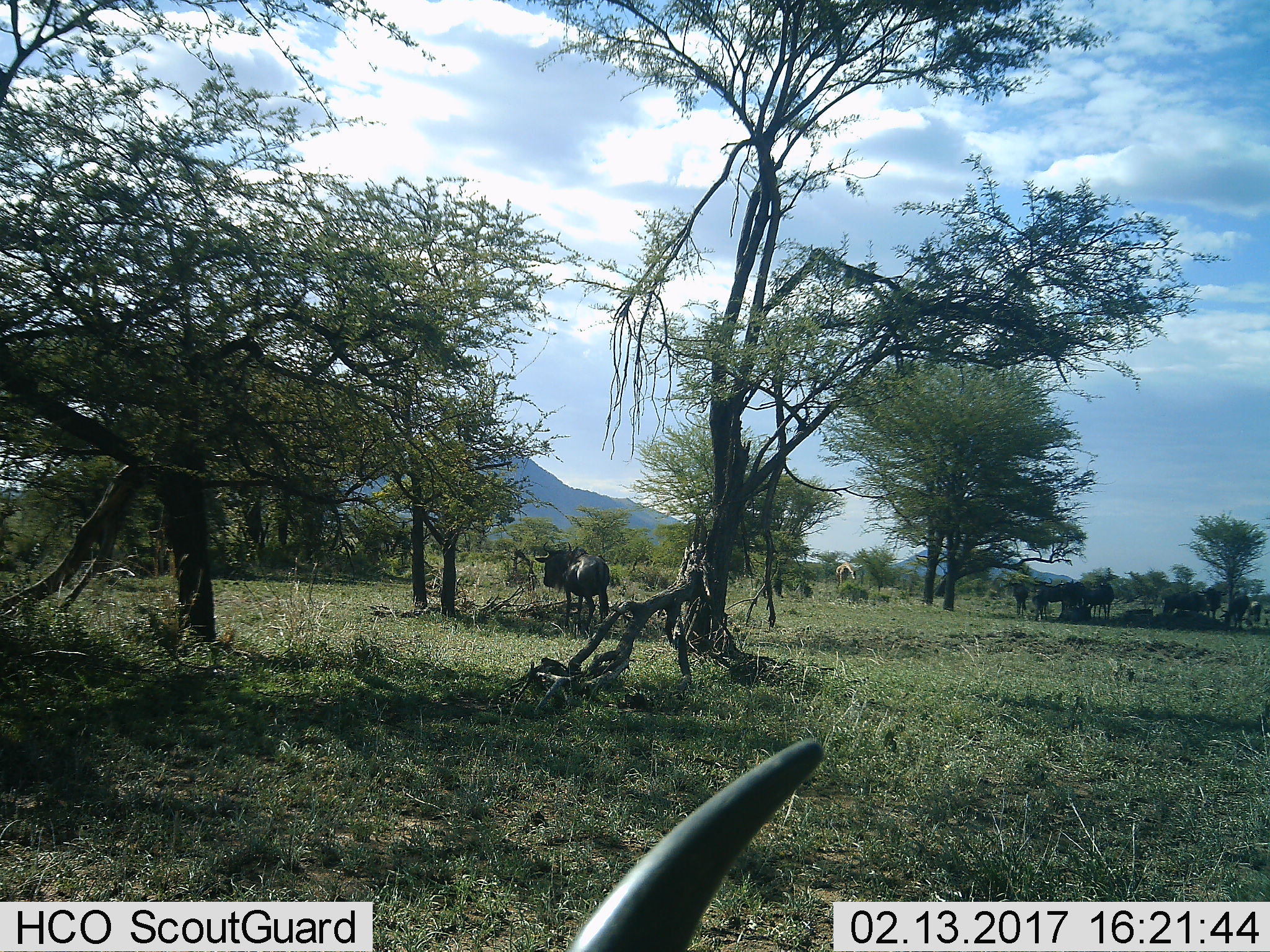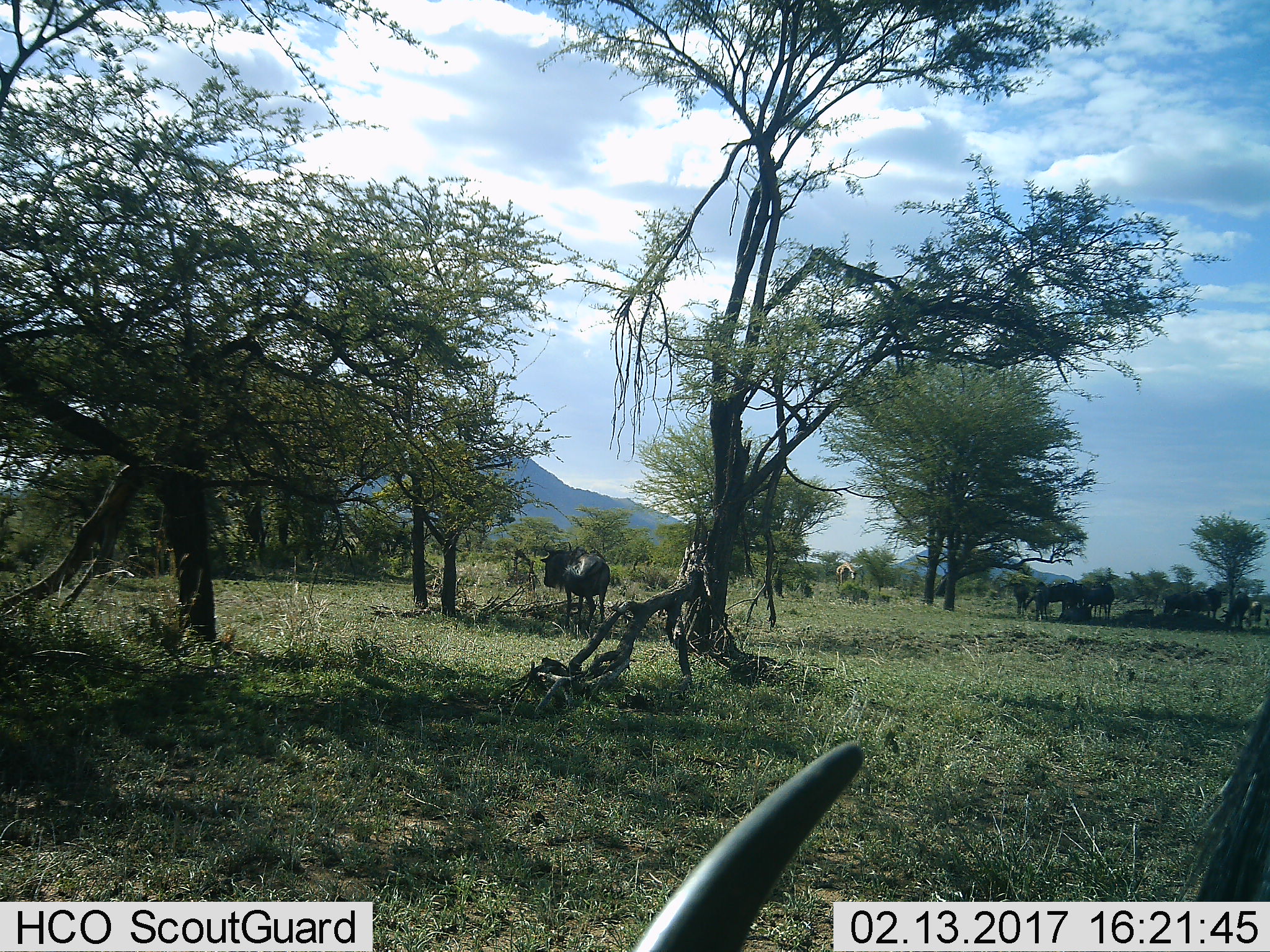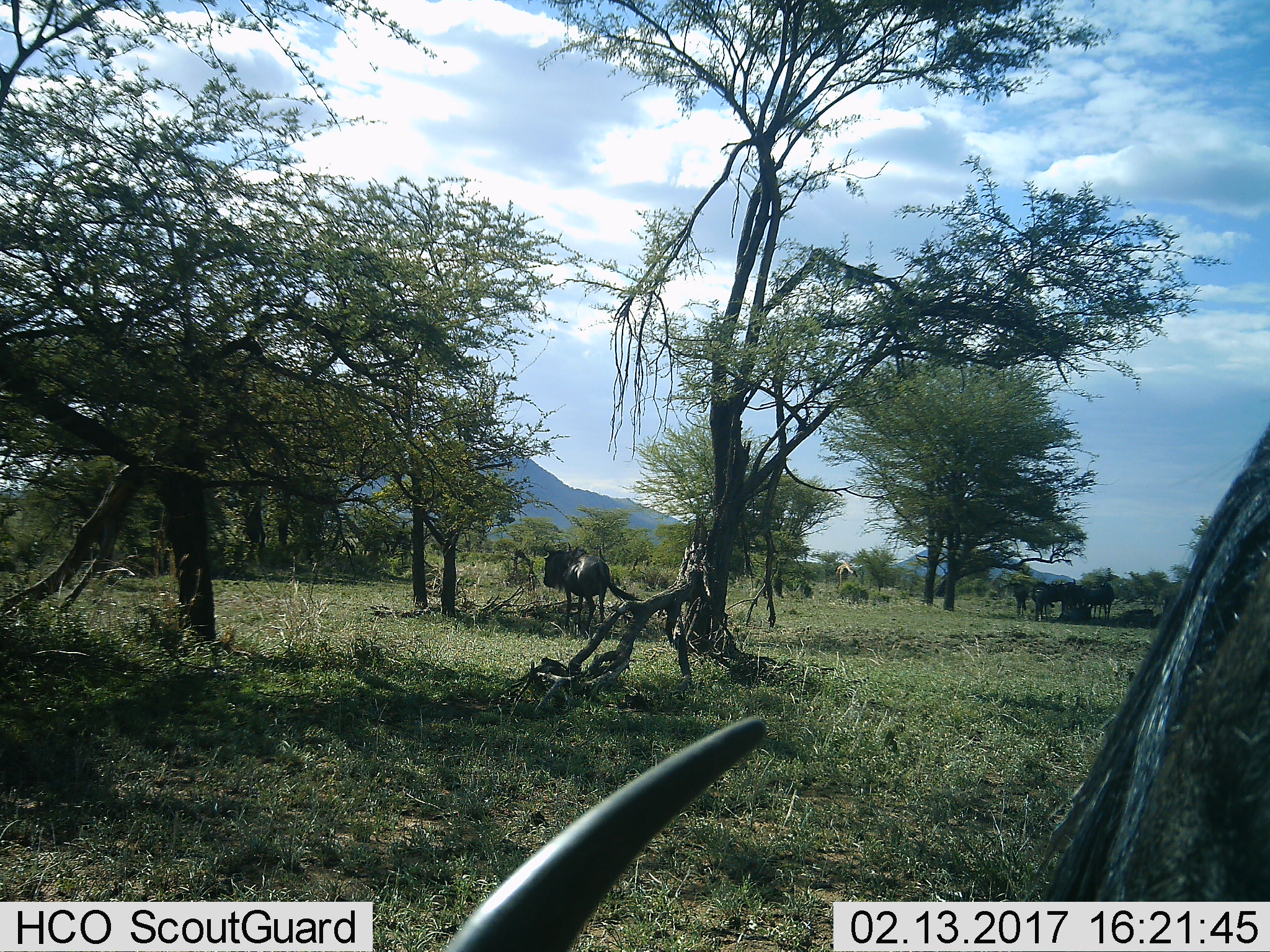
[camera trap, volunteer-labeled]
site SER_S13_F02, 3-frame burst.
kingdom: Animalia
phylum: Chordata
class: Mammalia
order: Artiodactyla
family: Bovidae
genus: Connochaetes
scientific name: Connochaetes taurinus taurinus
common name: blue wildebeest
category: wildebeestblue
Wildebeestblue (blue wildebeest) (Connochaetes taurinus taurinus), count 10. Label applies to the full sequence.